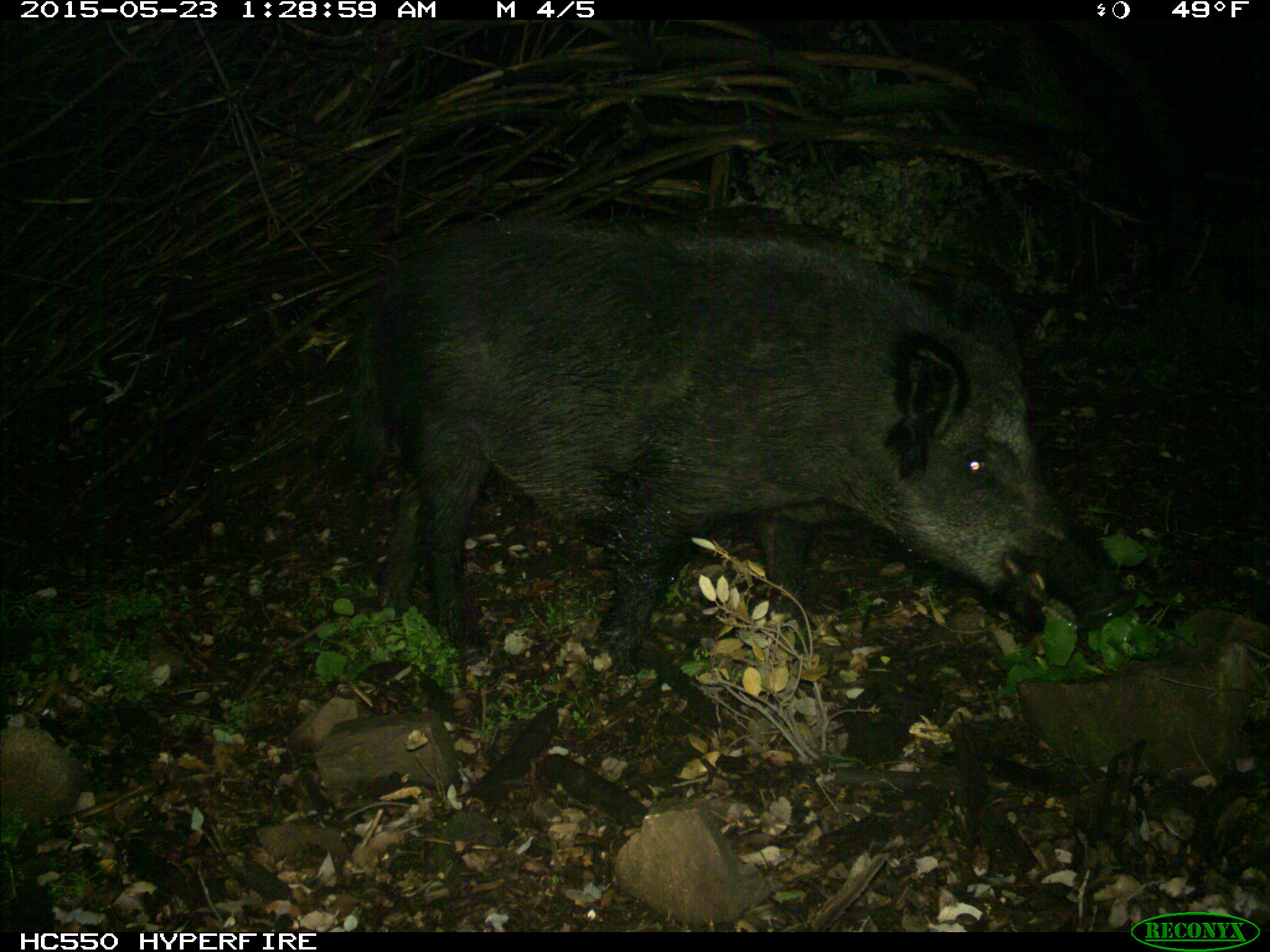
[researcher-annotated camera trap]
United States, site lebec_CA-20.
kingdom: Animalia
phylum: Chordata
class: Mammalia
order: Artiodactyla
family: Suidae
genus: Sus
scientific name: Sus scrofa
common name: wild boar